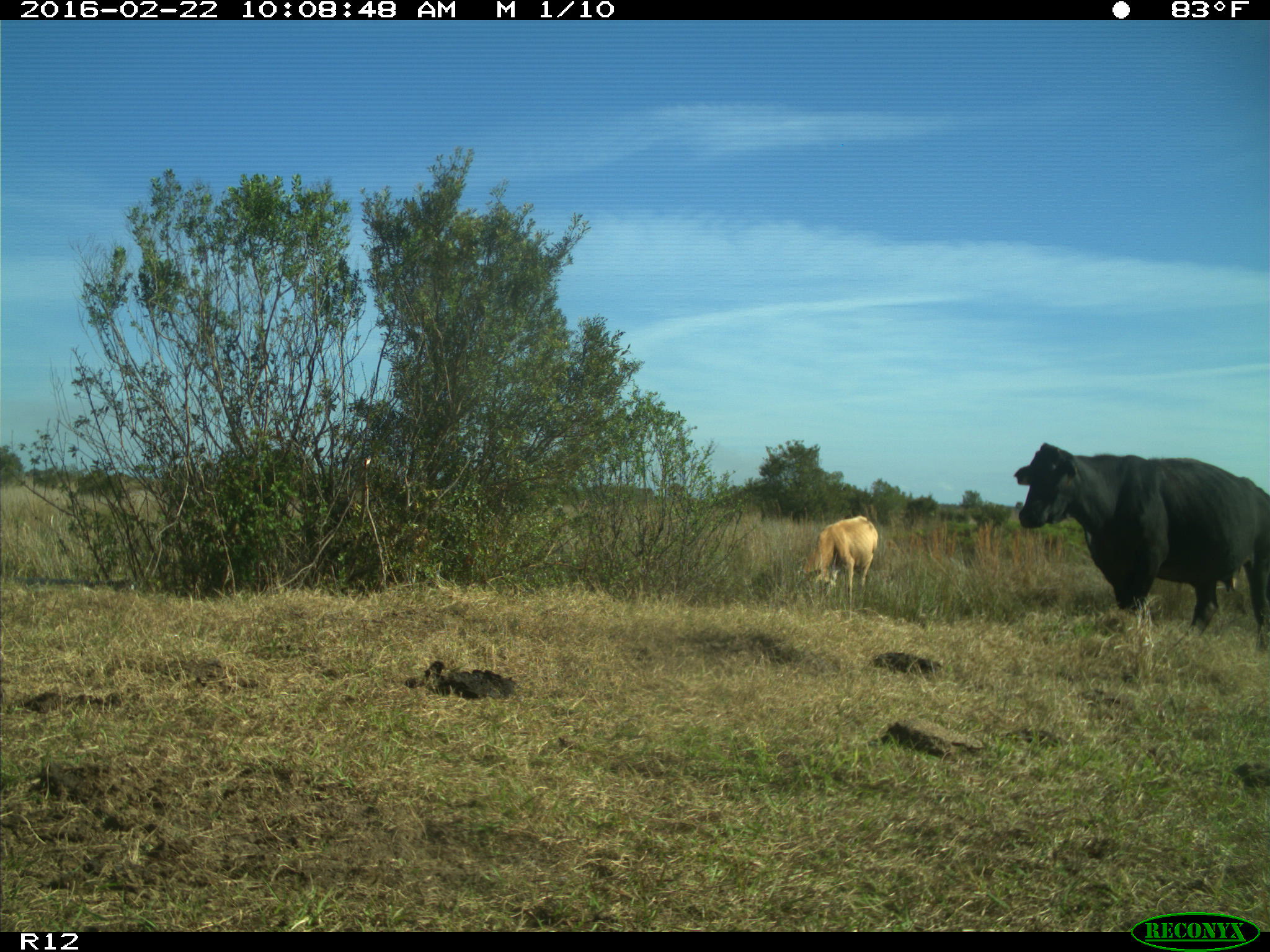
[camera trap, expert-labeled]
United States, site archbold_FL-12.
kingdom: Animalia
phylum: Chordata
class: Mammalia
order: Artiodactyla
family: Bovidae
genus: Bos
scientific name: Bos taurus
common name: domestic cow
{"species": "Bos taurus (domestic cow)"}